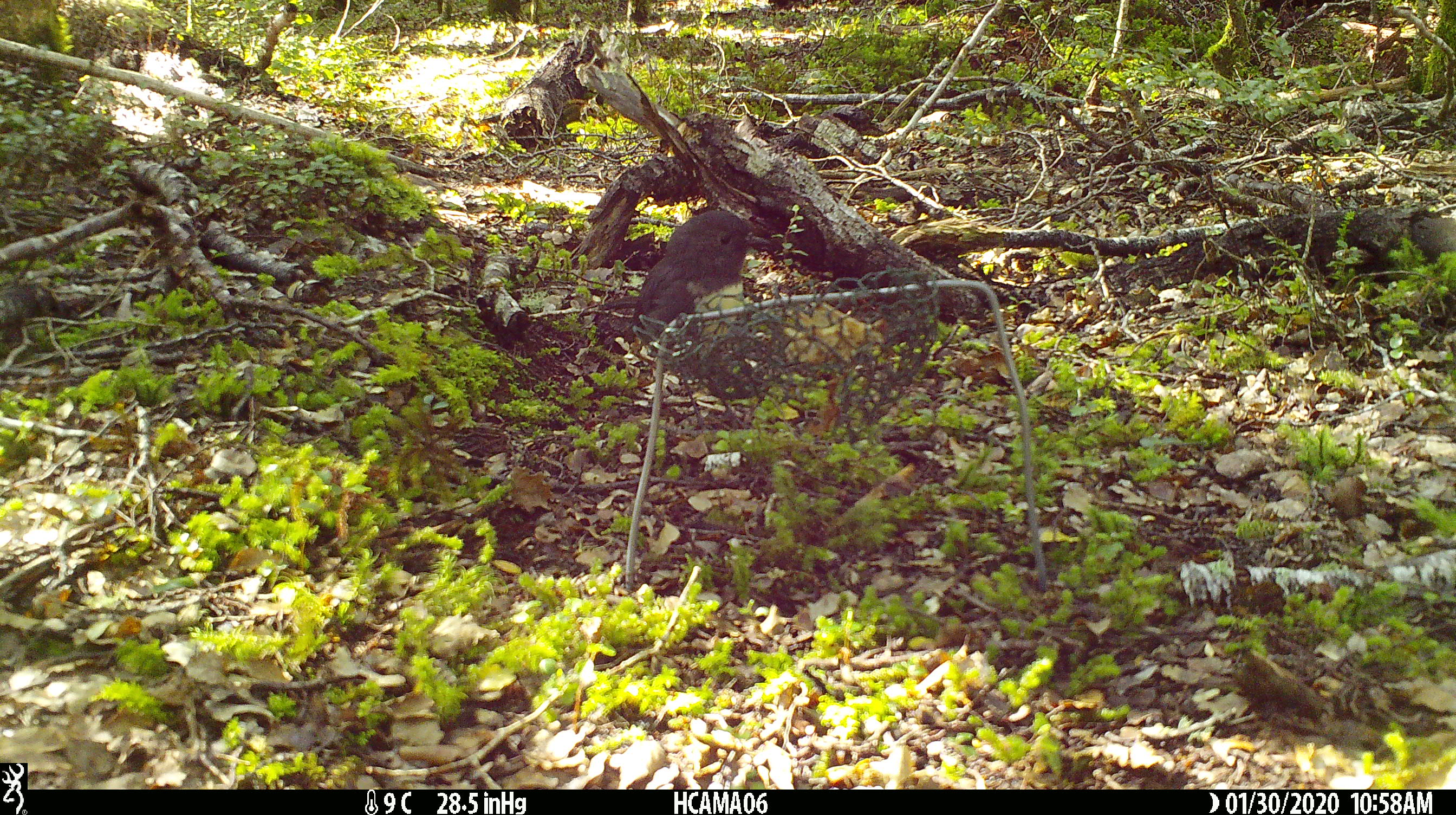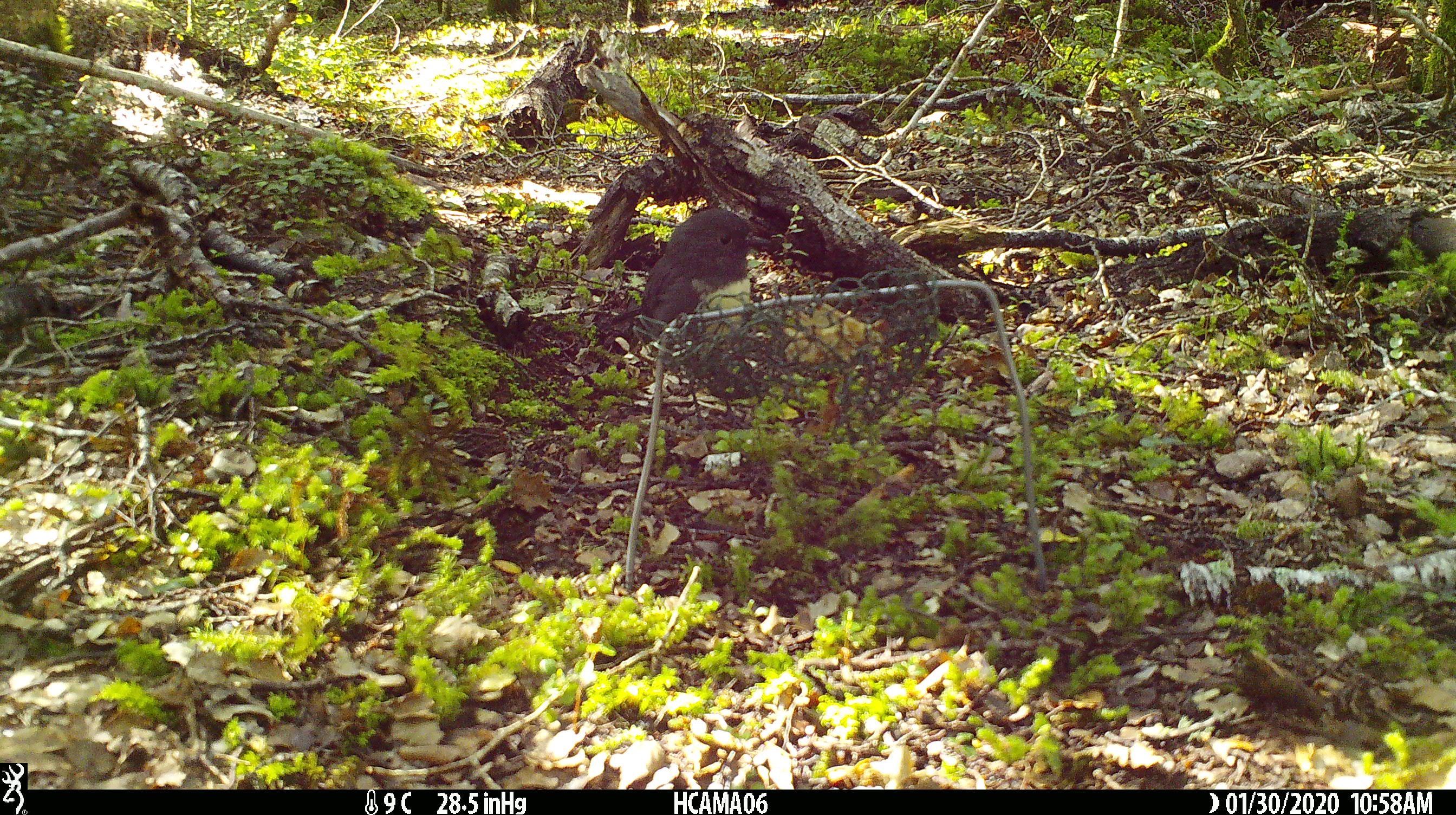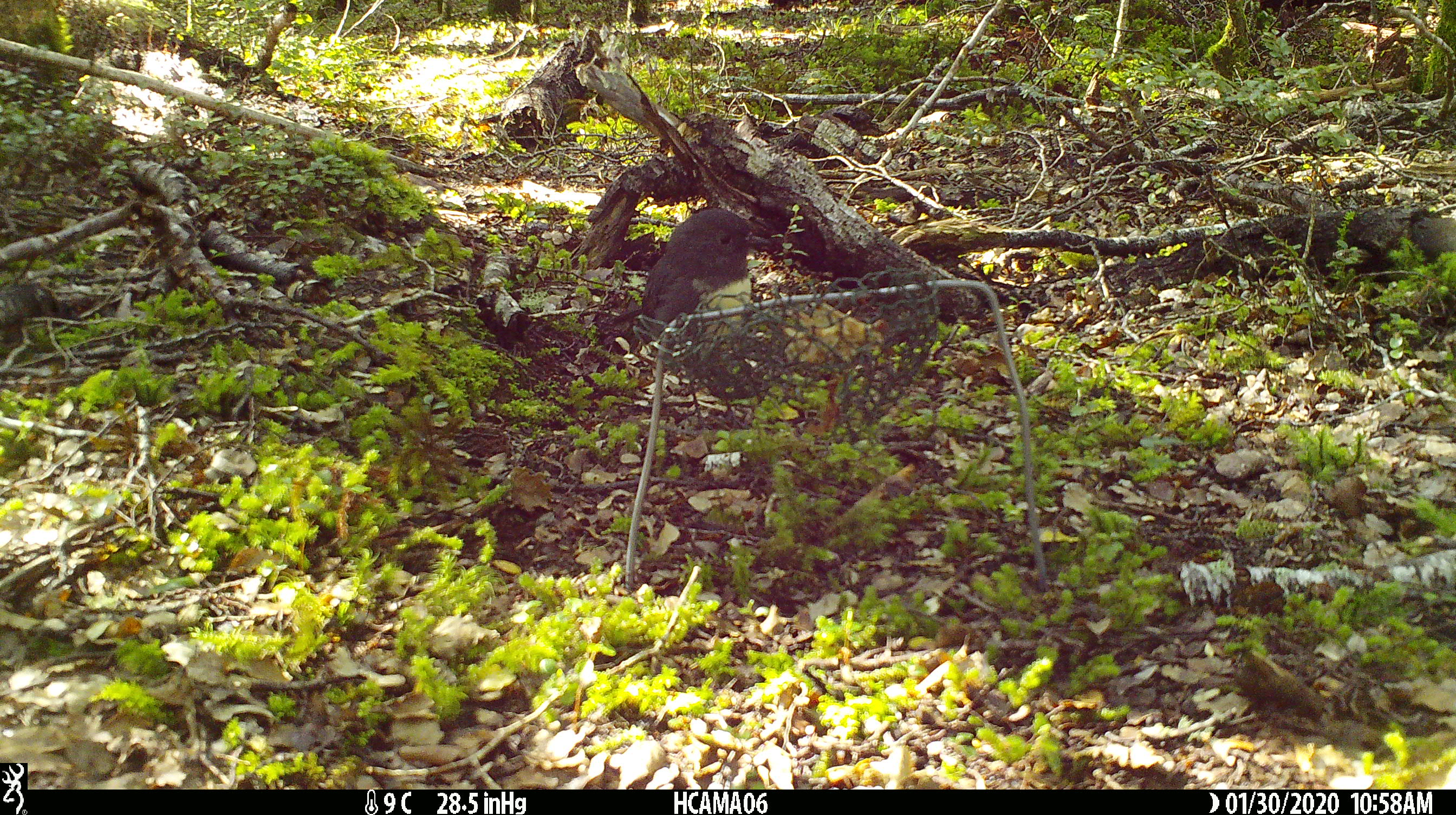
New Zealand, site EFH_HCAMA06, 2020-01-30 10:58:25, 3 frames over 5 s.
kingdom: Animalia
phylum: Chordata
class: Aves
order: Passeriformes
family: Petroicidae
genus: Petroica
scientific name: Petroica australis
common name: new zealand robin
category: robin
Robin (new zealand robin) (Petroica australis).